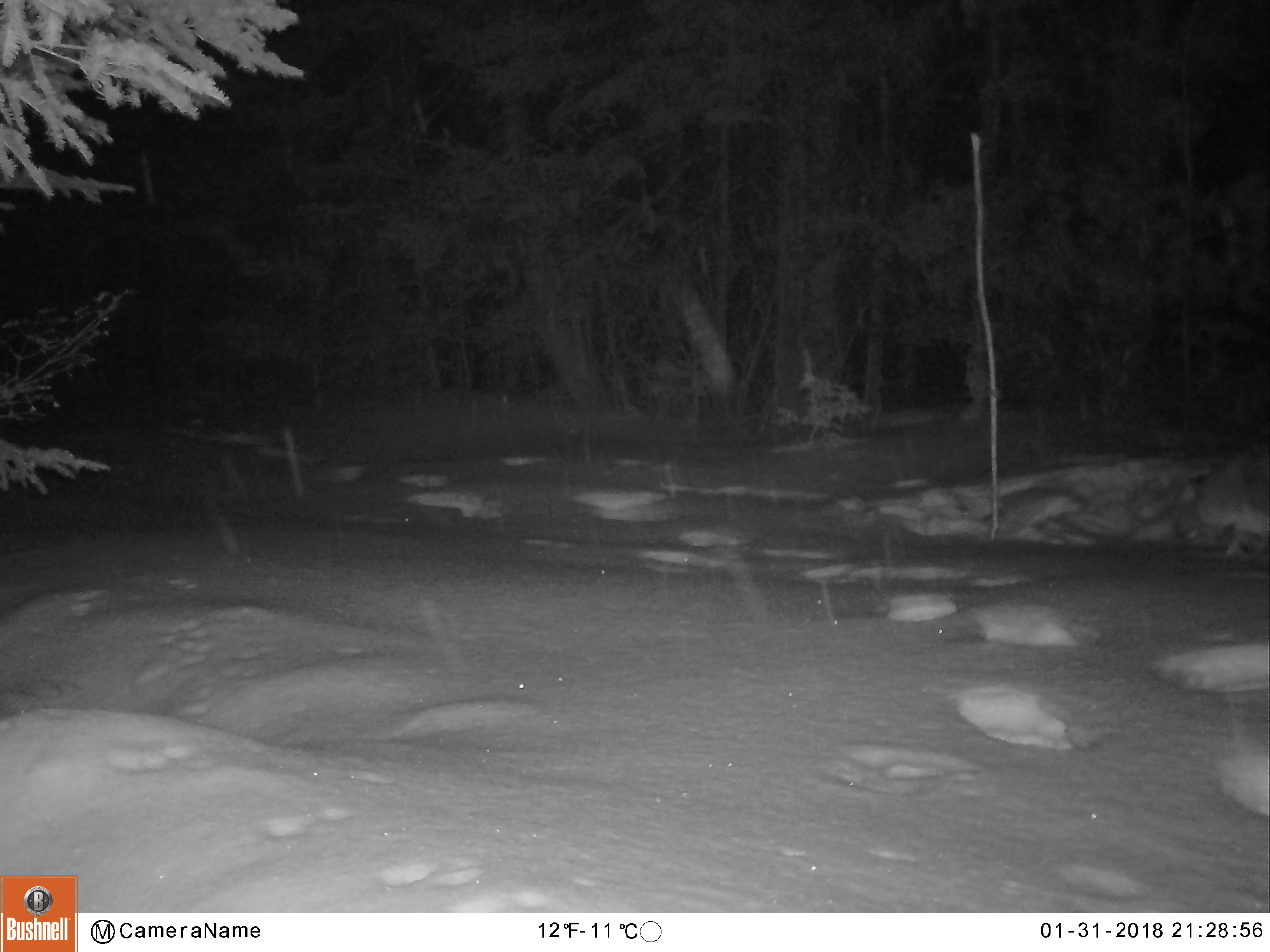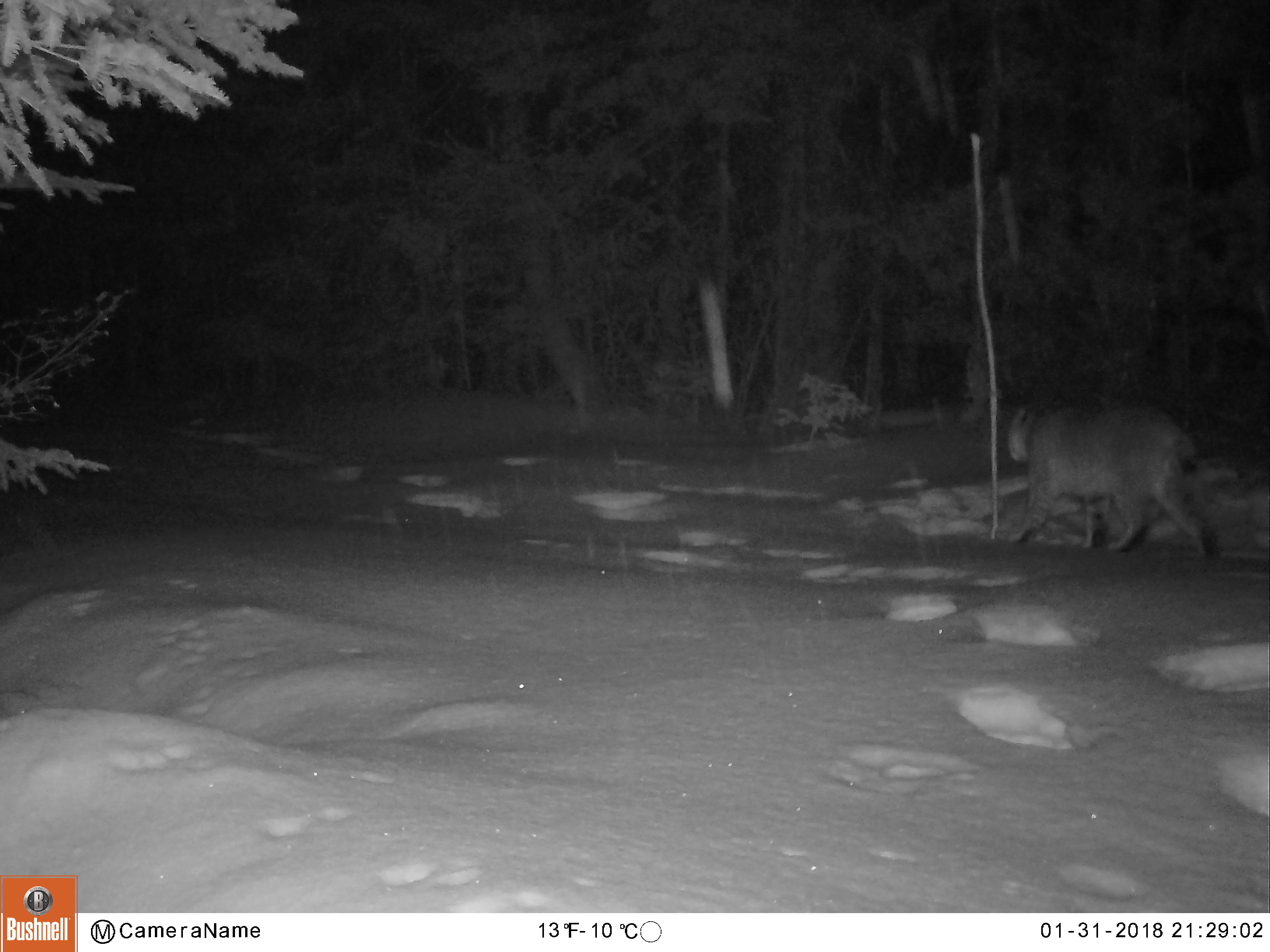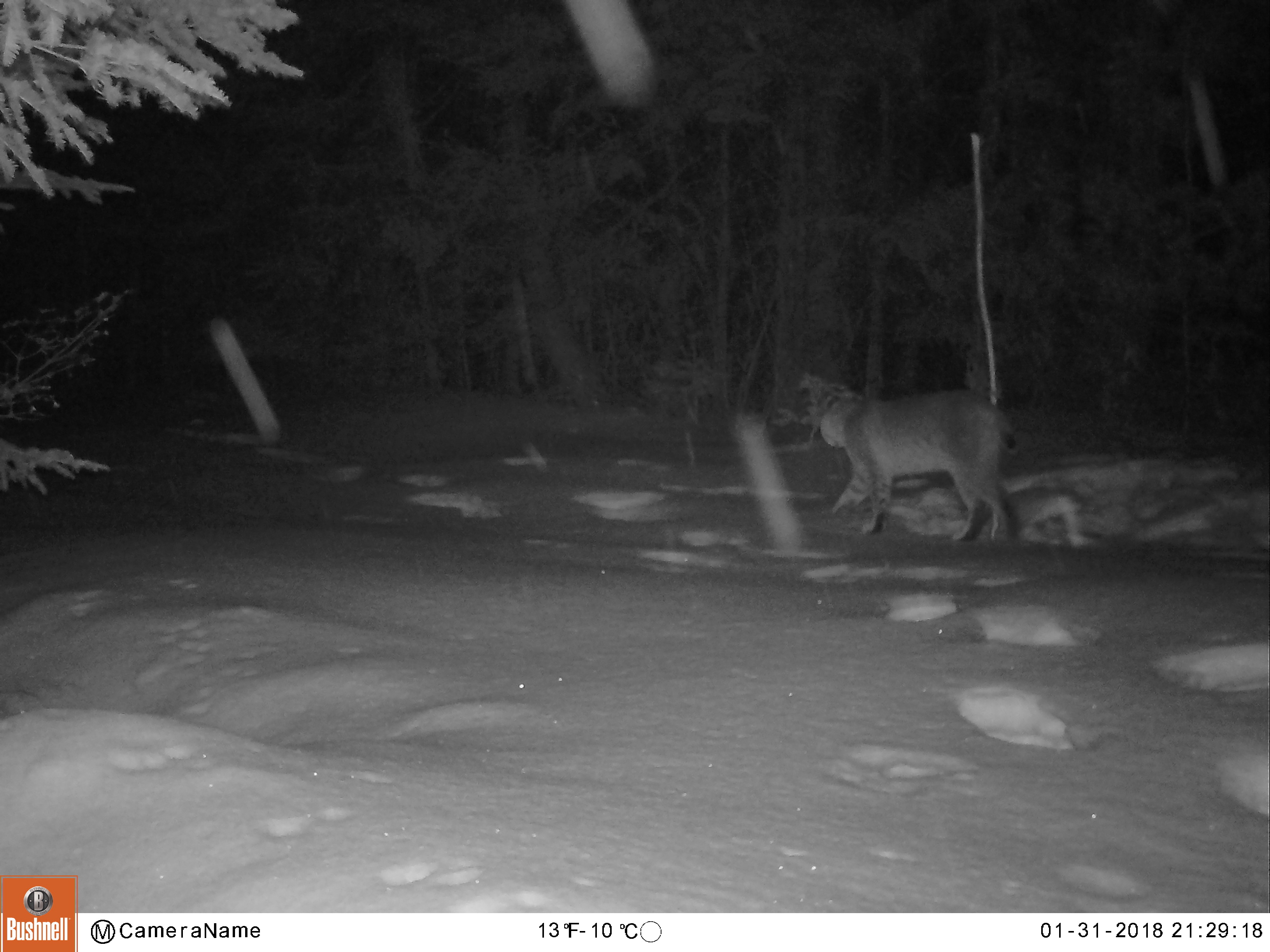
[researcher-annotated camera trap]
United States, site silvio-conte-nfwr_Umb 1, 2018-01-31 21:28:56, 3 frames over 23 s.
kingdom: Animalia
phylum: Chordata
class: Mammalia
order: Carnivora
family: Felidae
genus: Lynx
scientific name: Lynx rufus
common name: bobcat